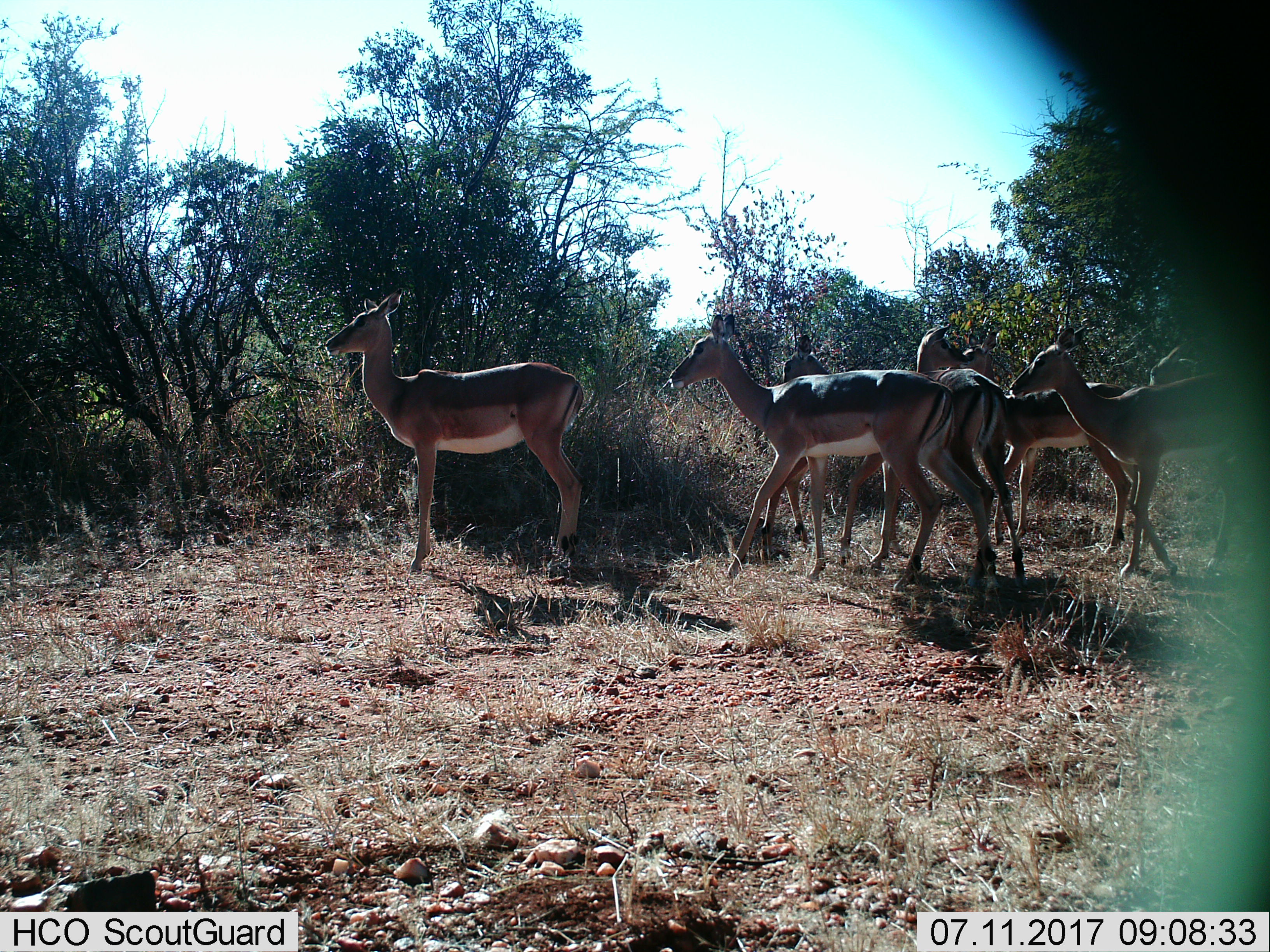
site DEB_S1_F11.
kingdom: Animalia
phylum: Chordata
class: Mammalia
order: Artiodactyla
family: Bovidae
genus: Aepyceros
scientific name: Aepyceros melampus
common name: impala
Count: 7.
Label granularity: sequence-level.